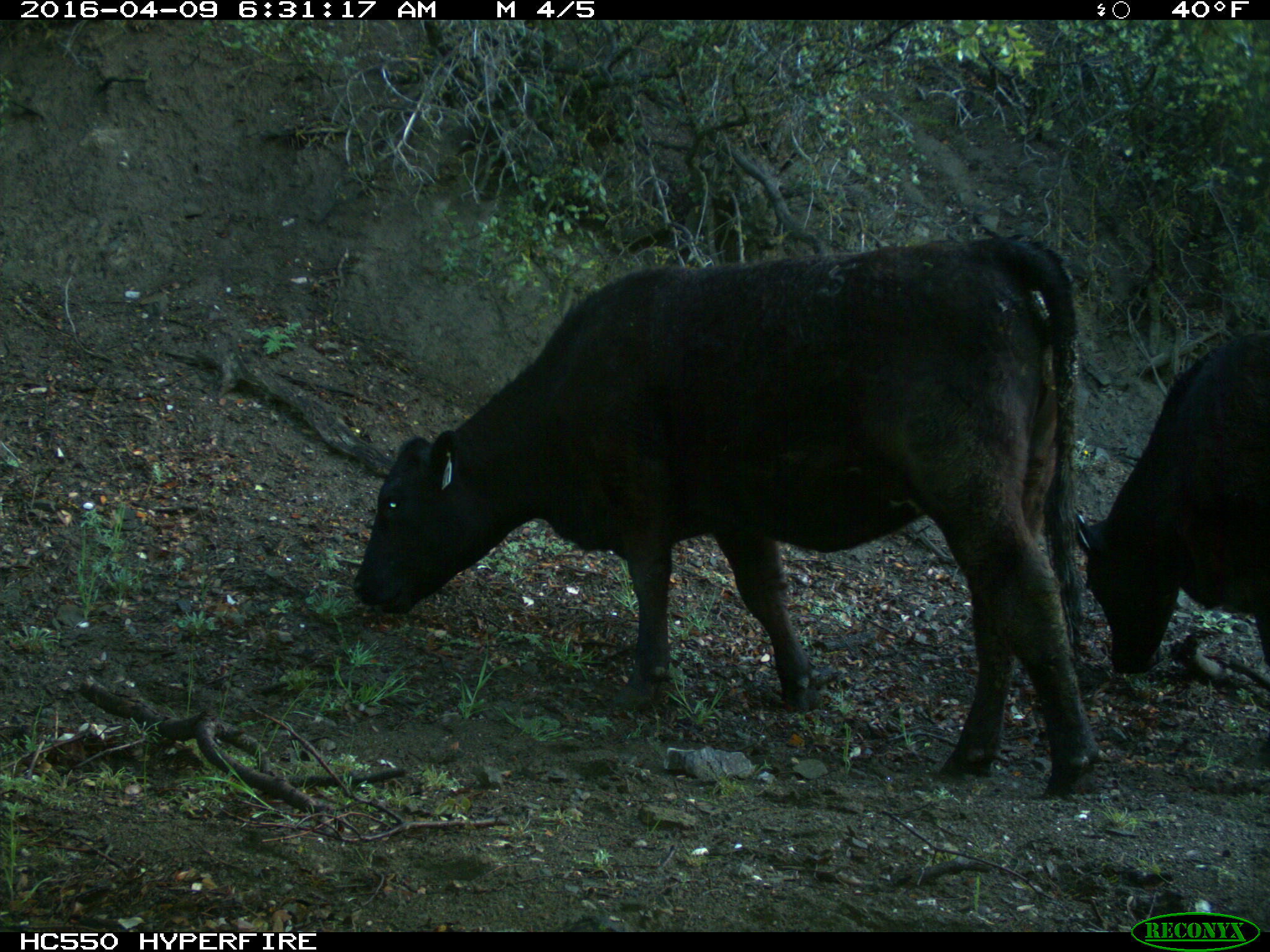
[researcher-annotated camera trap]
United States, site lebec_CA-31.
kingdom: Animalia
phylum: Chordata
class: Mammalia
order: Artiodactyla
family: Bovidae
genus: Bos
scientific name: Bos taurus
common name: domestic cow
Bos taurus (domestic cow).